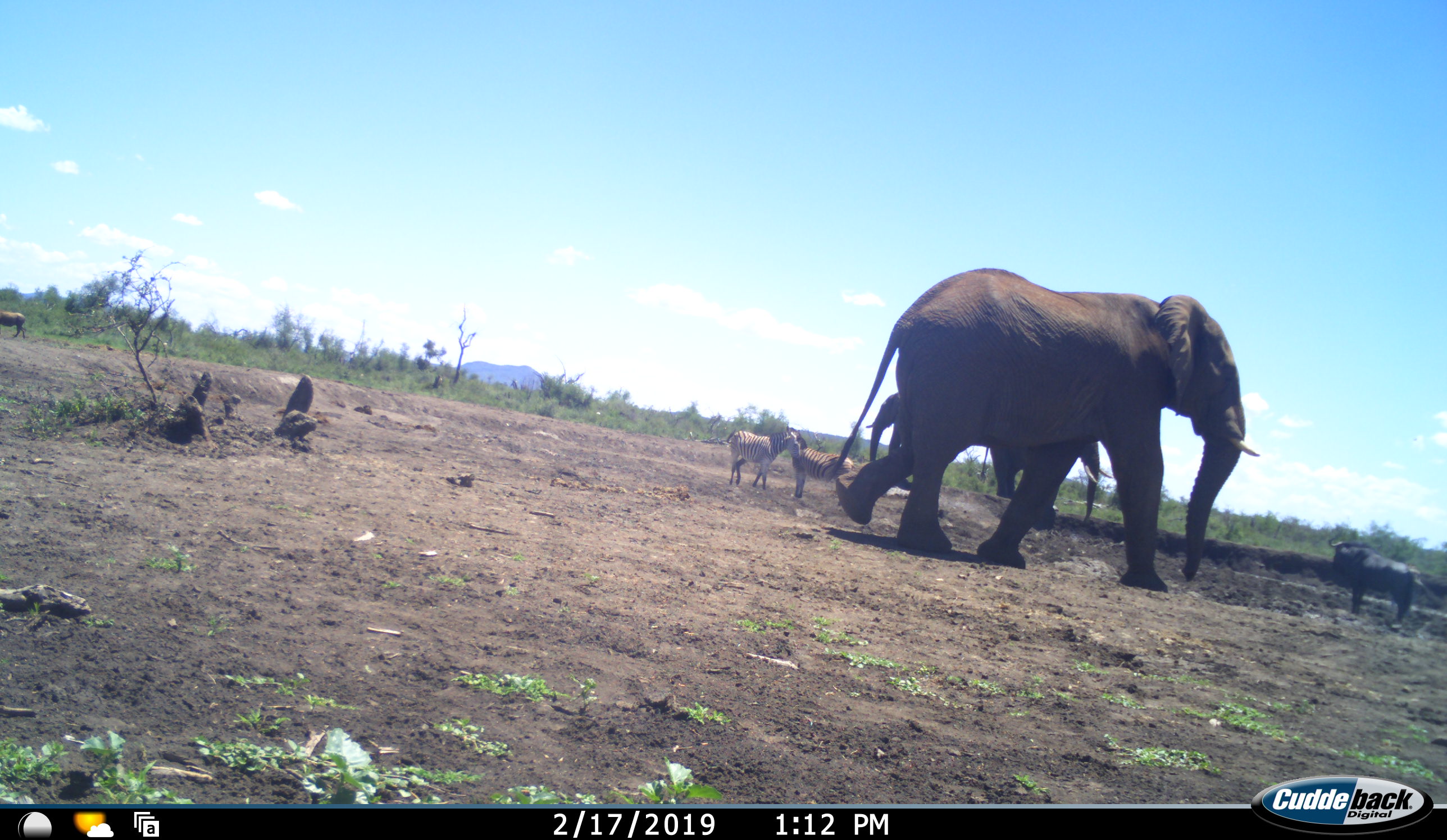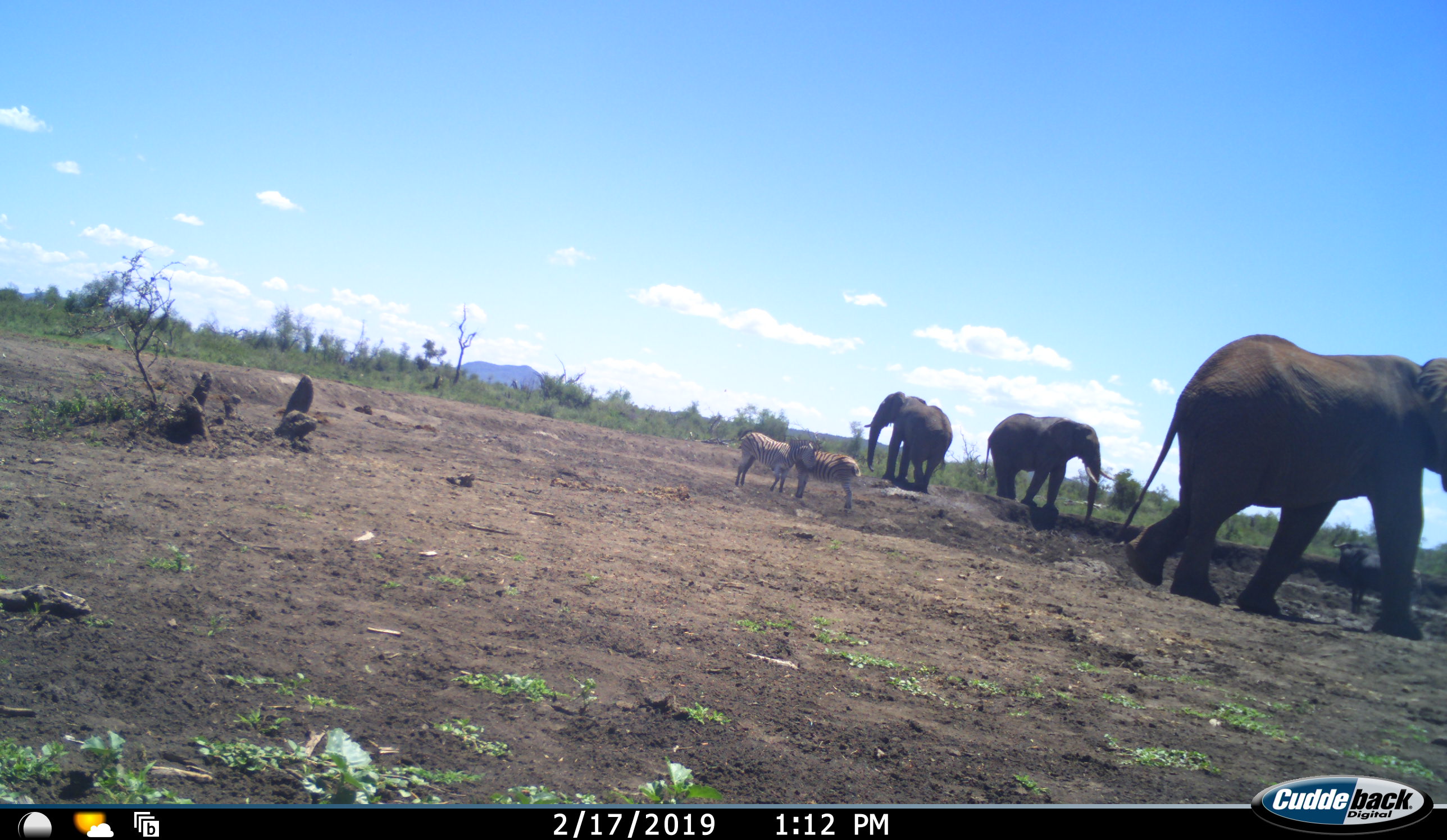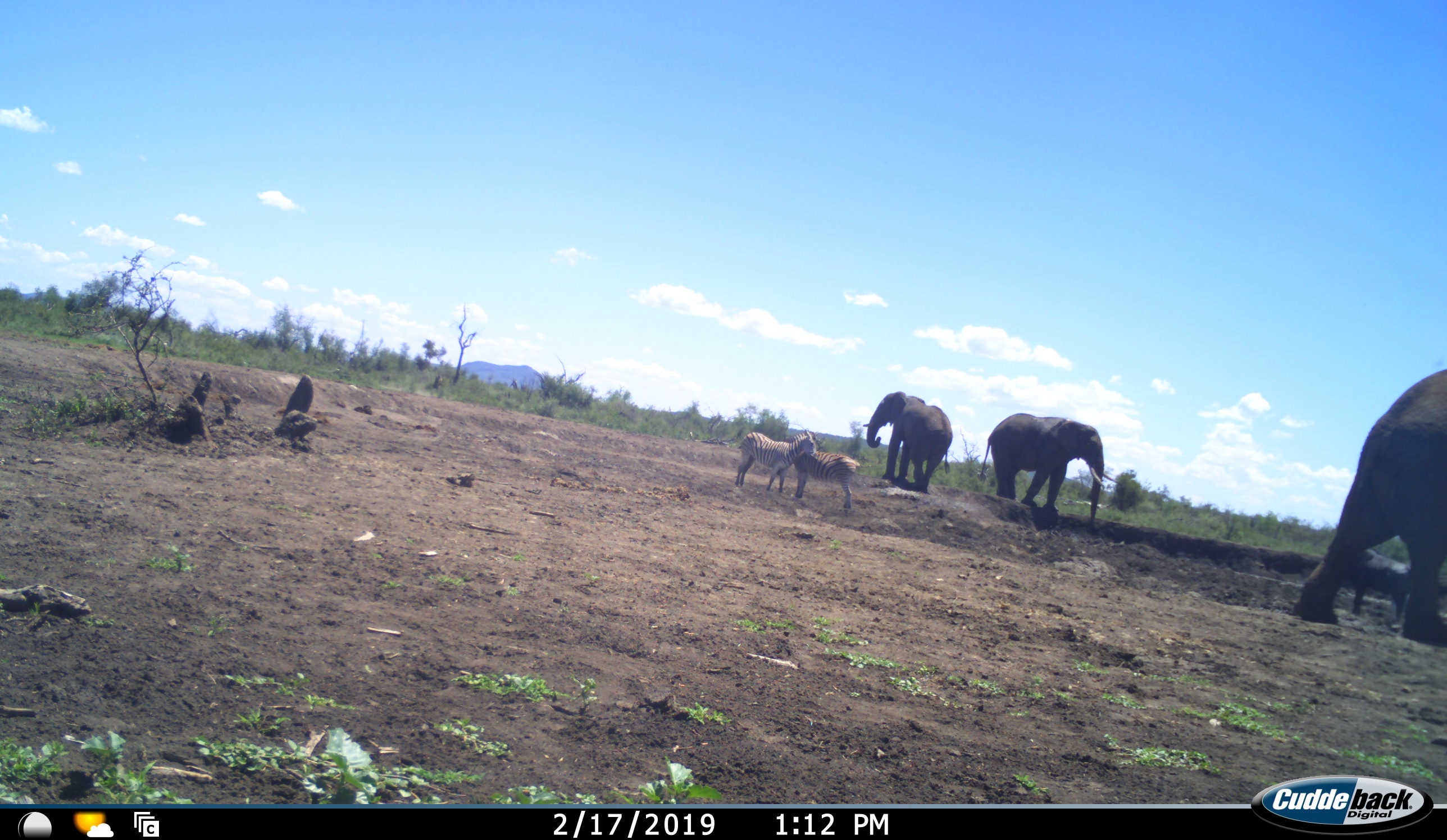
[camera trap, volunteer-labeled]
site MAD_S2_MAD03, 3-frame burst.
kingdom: Animalia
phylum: Chordata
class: Mammalia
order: Proboscidea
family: Elephantidae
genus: Loxodonta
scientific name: Loxodonta africana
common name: african bush elephant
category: elephant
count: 3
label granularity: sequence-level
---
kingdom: Animalia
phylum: Chordata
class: Mammalia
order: Artiodactyla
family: Bovidae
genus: Connochaetes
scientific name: Connochaetes taurinus taurinus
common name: blue wildebeest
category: wildebeestblue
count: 1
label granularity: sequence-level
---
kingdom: Animalia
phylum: Chordata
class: Mammalia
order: Perissodactyla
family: Equidae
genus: Equus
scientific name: Equus quagga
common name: plains zebra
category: zebraplains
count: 2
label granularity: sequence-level